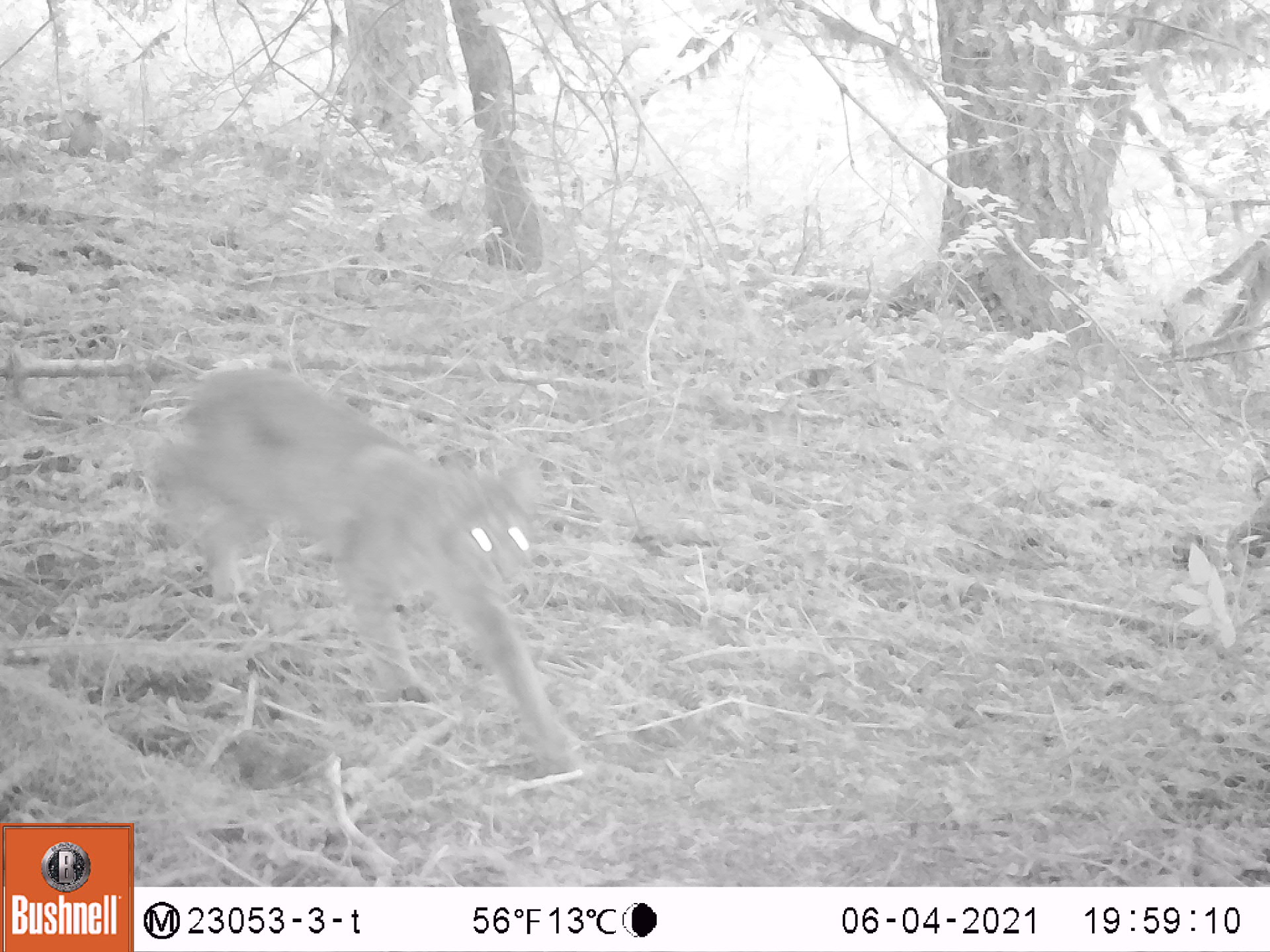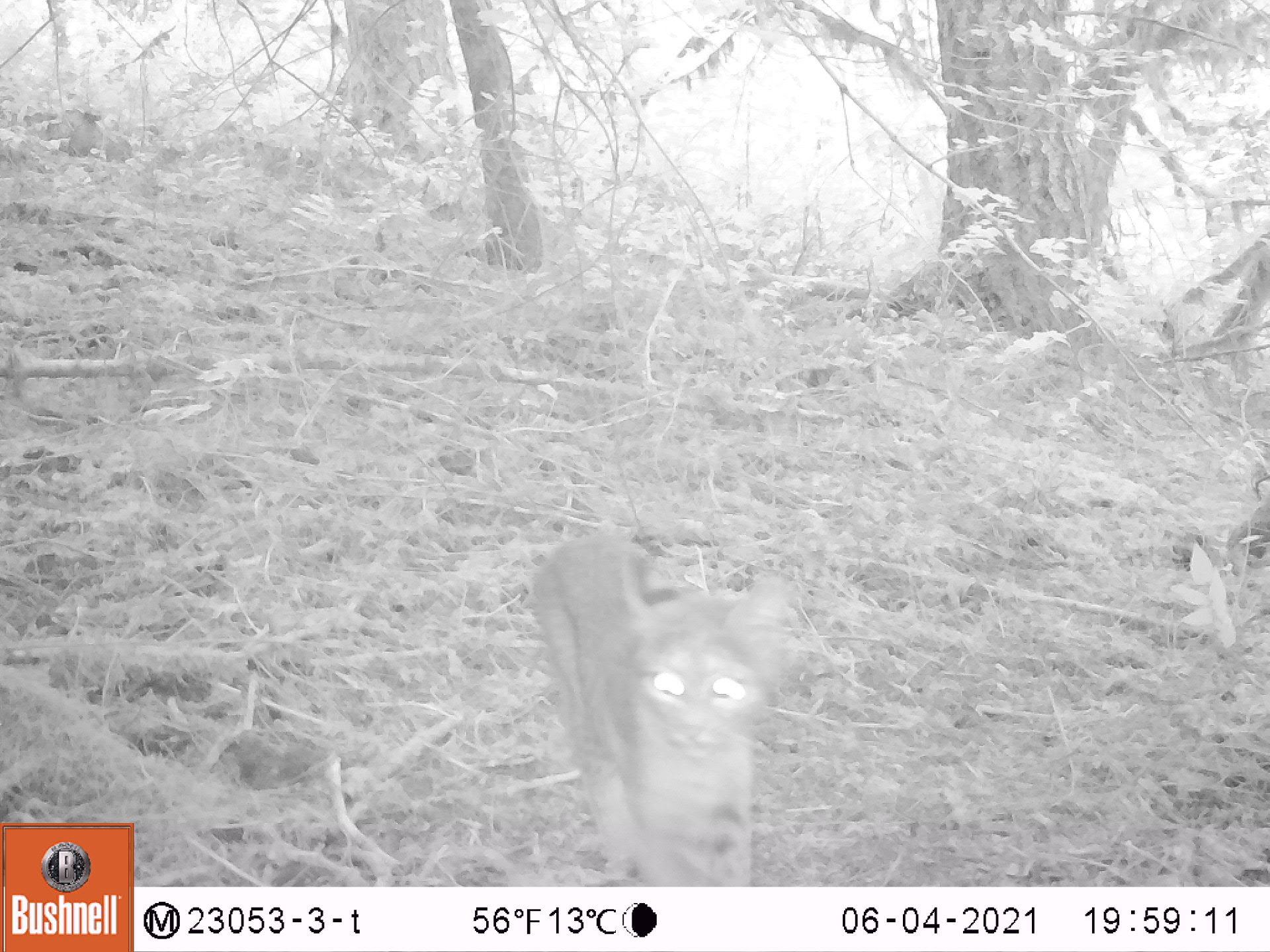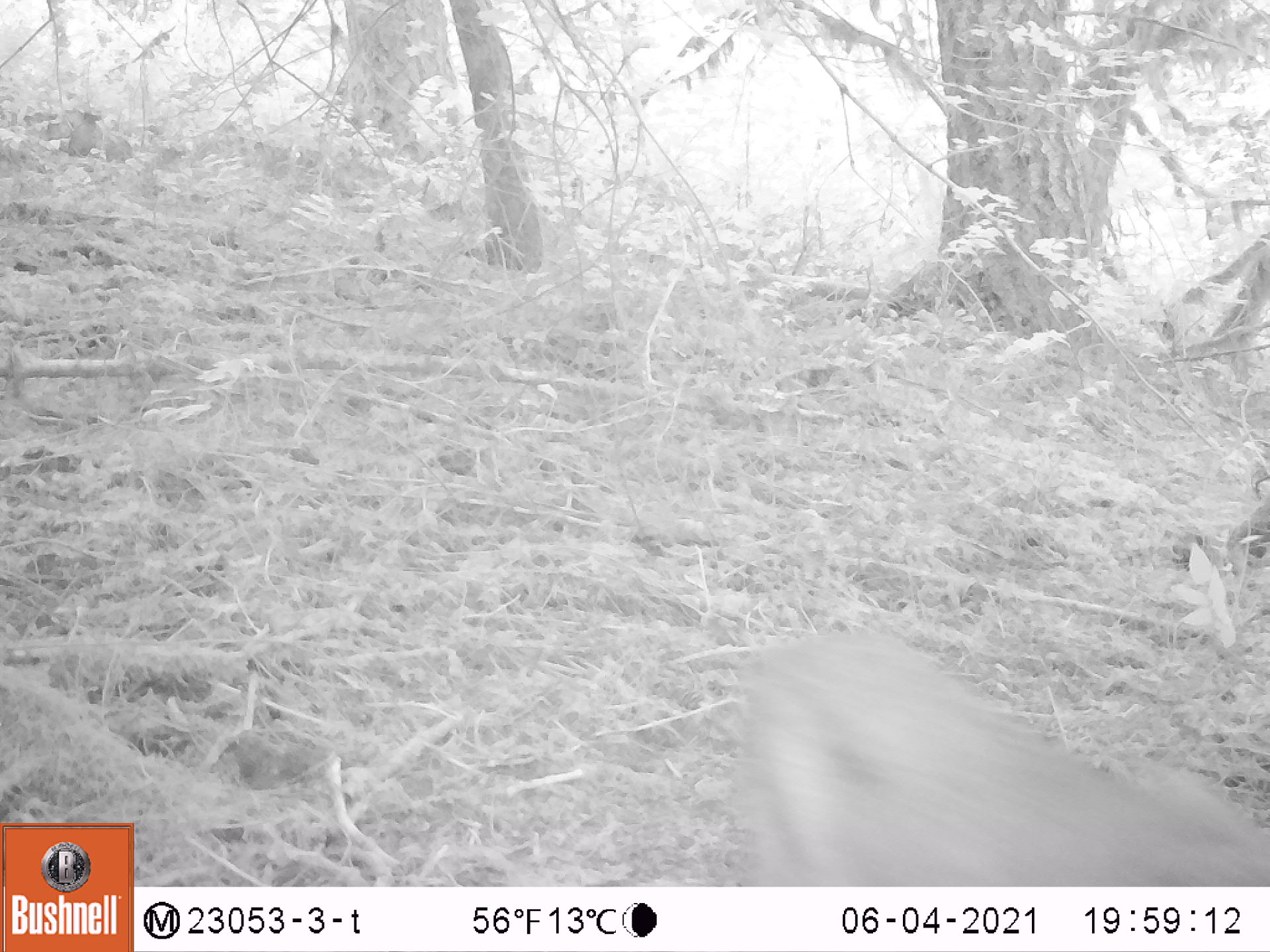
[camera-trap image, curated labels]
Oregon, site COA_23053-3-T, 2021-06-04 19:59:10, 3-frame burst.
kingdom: Animalia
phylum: Chordata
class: Mammalia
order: Carnivora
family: Felidae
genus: Lynx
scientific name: Lynx rufus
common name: bobcat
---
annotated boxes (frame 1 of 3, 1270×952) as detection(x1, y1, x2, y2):
bobcat: detection(136, 369, 594, 772)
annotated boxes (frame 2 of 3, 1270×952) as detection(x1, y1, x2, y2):
bobcat: detection(528, 525, 779, 882)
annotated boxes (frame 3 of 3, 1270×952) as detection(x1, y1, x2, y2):
bobcat: detection(713, 618, 1264, 895)